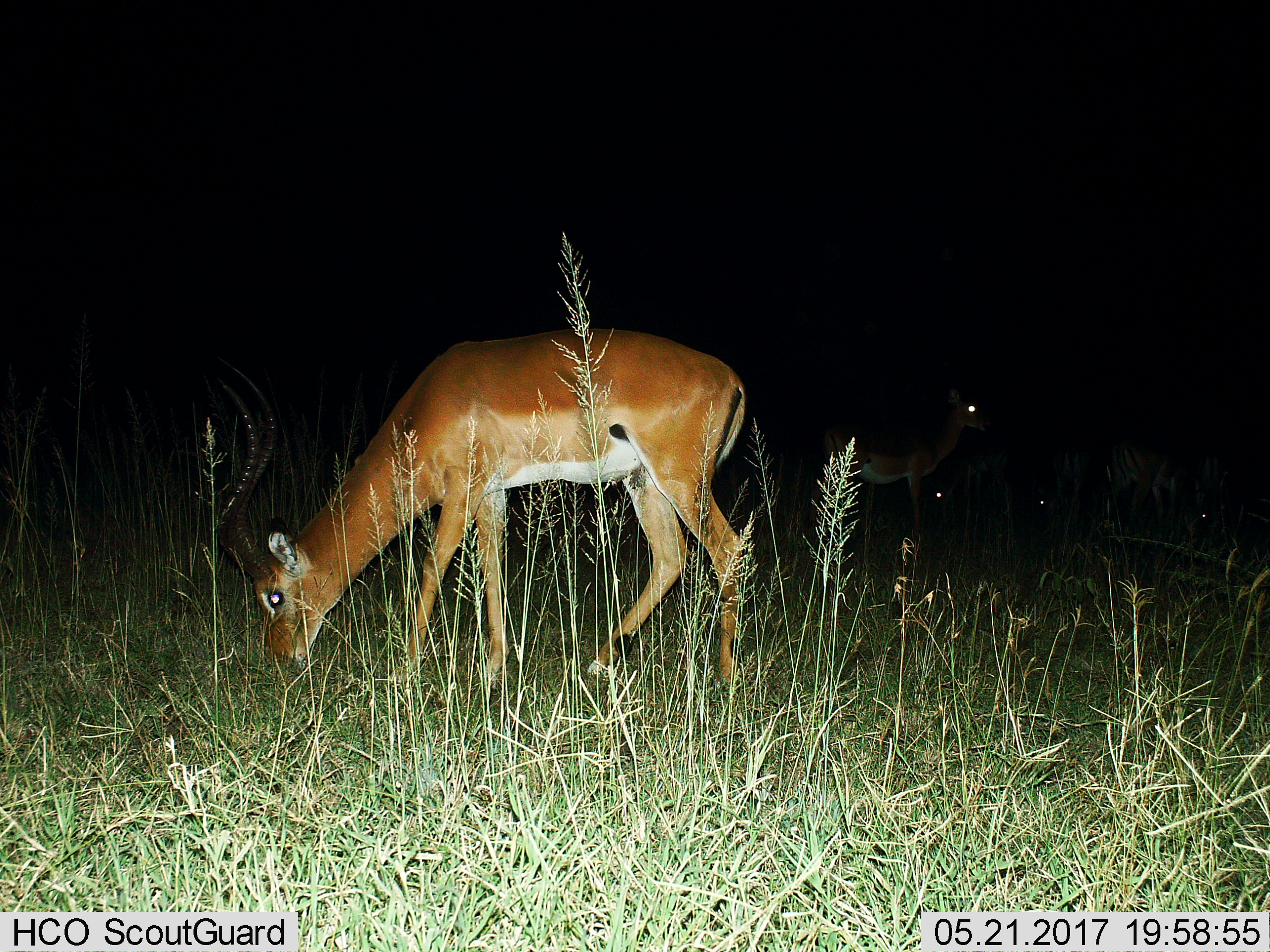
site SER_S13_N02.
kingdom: Animalia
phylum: Chordata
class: Mammalia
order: Artiodactyla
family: Bovidae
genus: Aepyceros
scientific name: Aepyceros melampus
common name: impala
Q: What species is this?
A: Impala (Aepyceros melampus).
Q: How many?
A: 5.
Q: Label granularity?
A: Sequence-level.